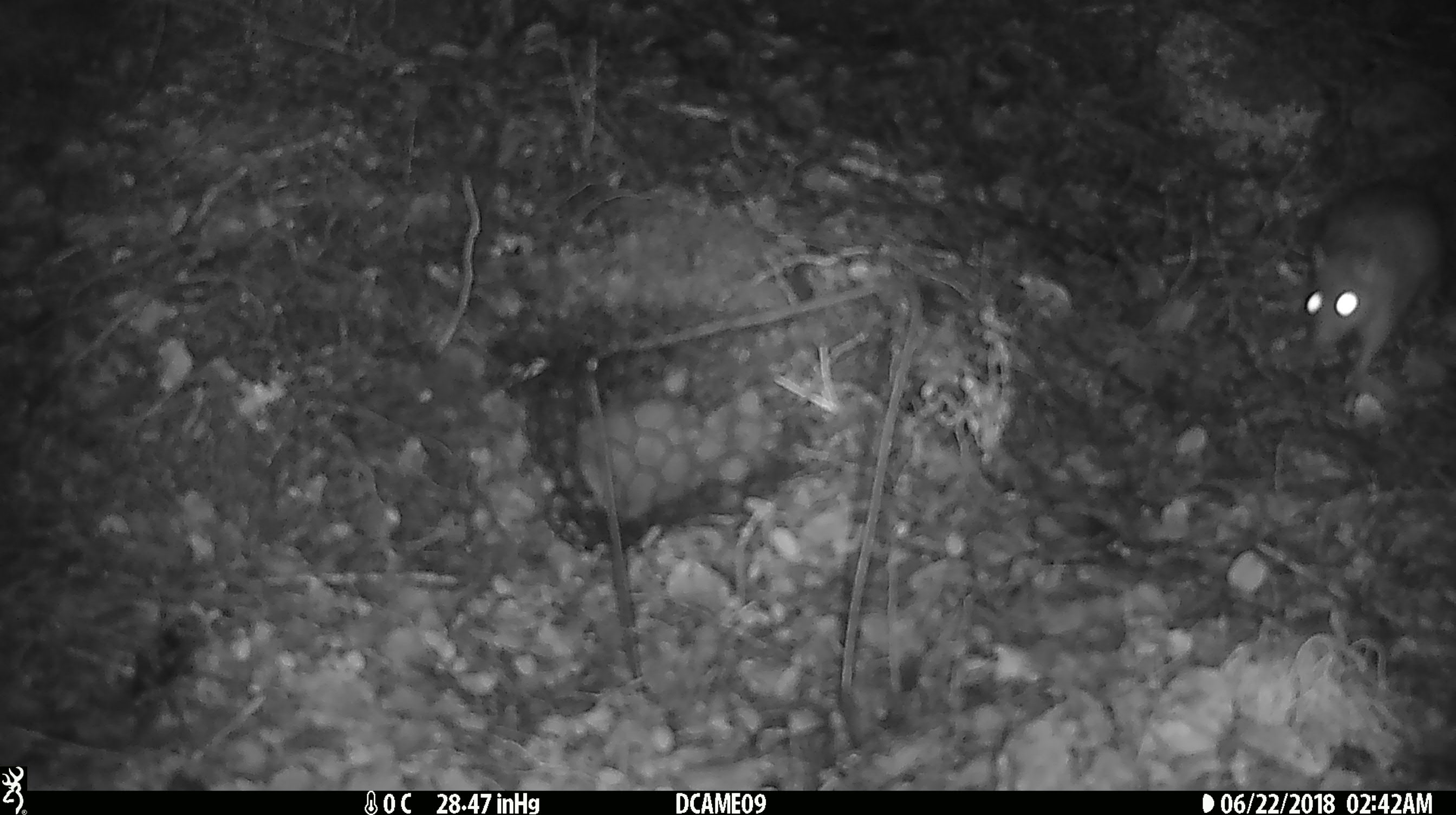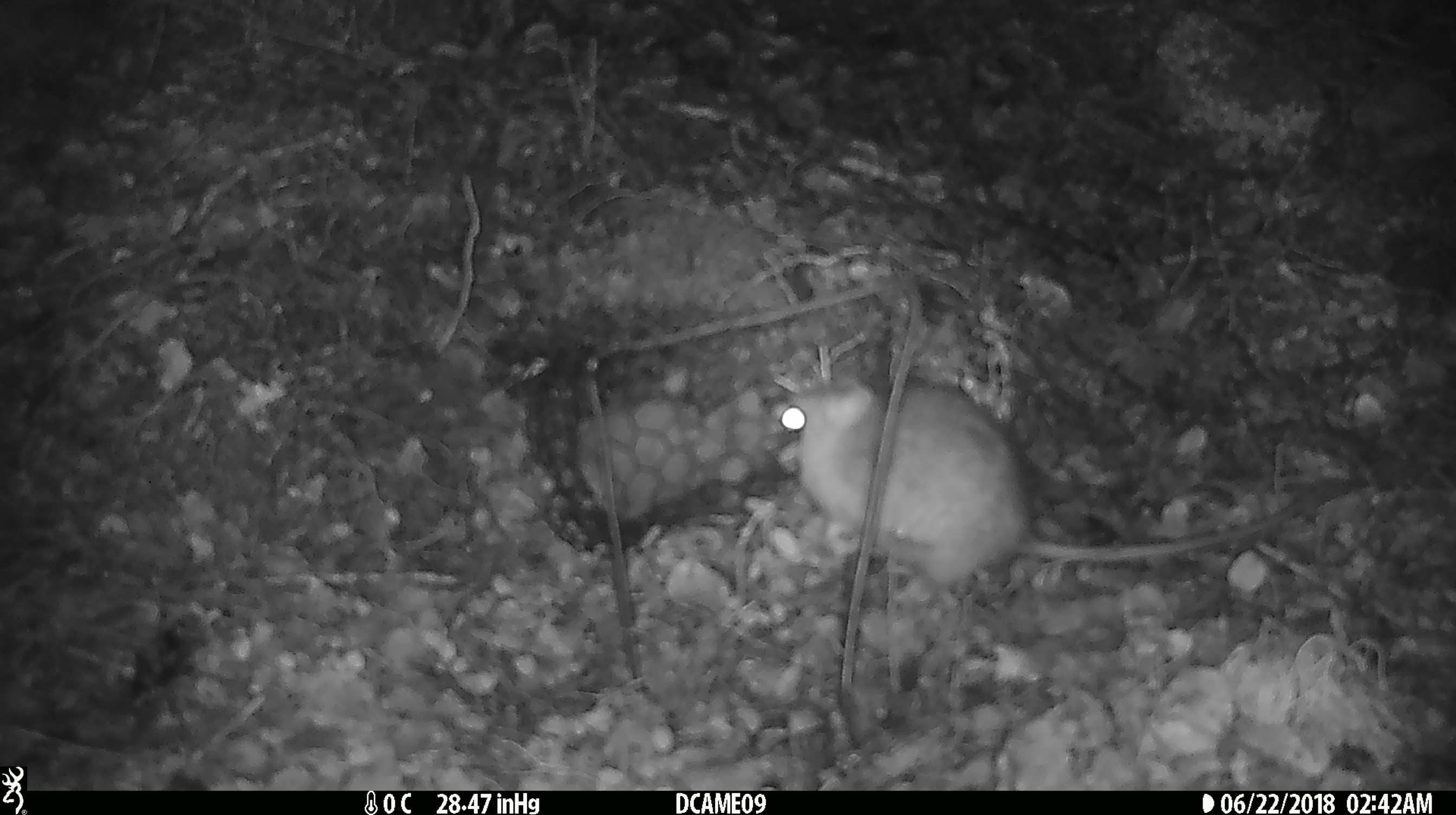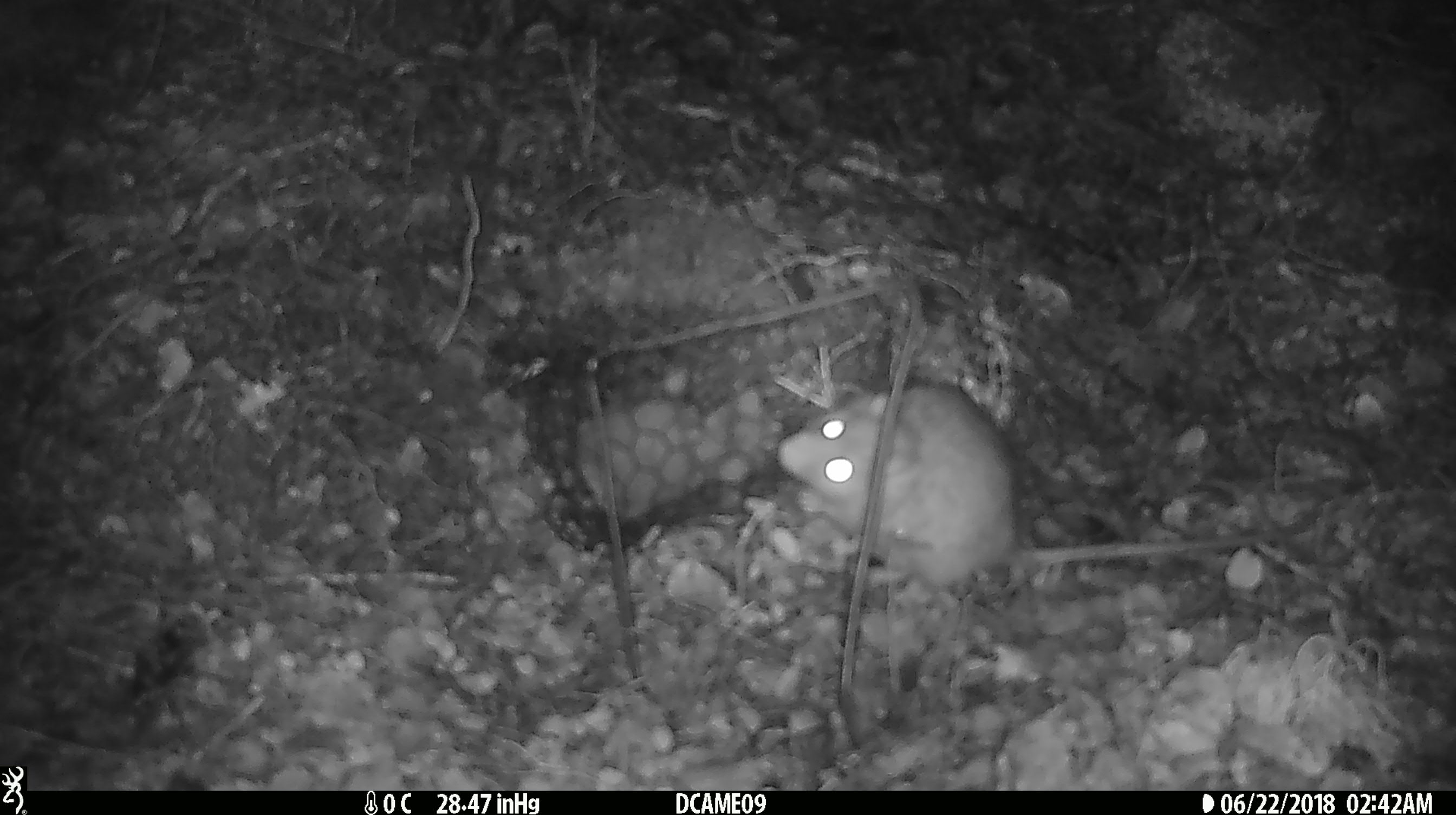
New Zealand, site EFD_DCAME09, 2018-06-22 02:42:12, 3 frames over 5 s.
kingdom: Animalia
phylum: Chordata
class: Mammalia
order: Rodentia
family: Muridae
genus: Rattus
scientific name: Rattus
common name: rat